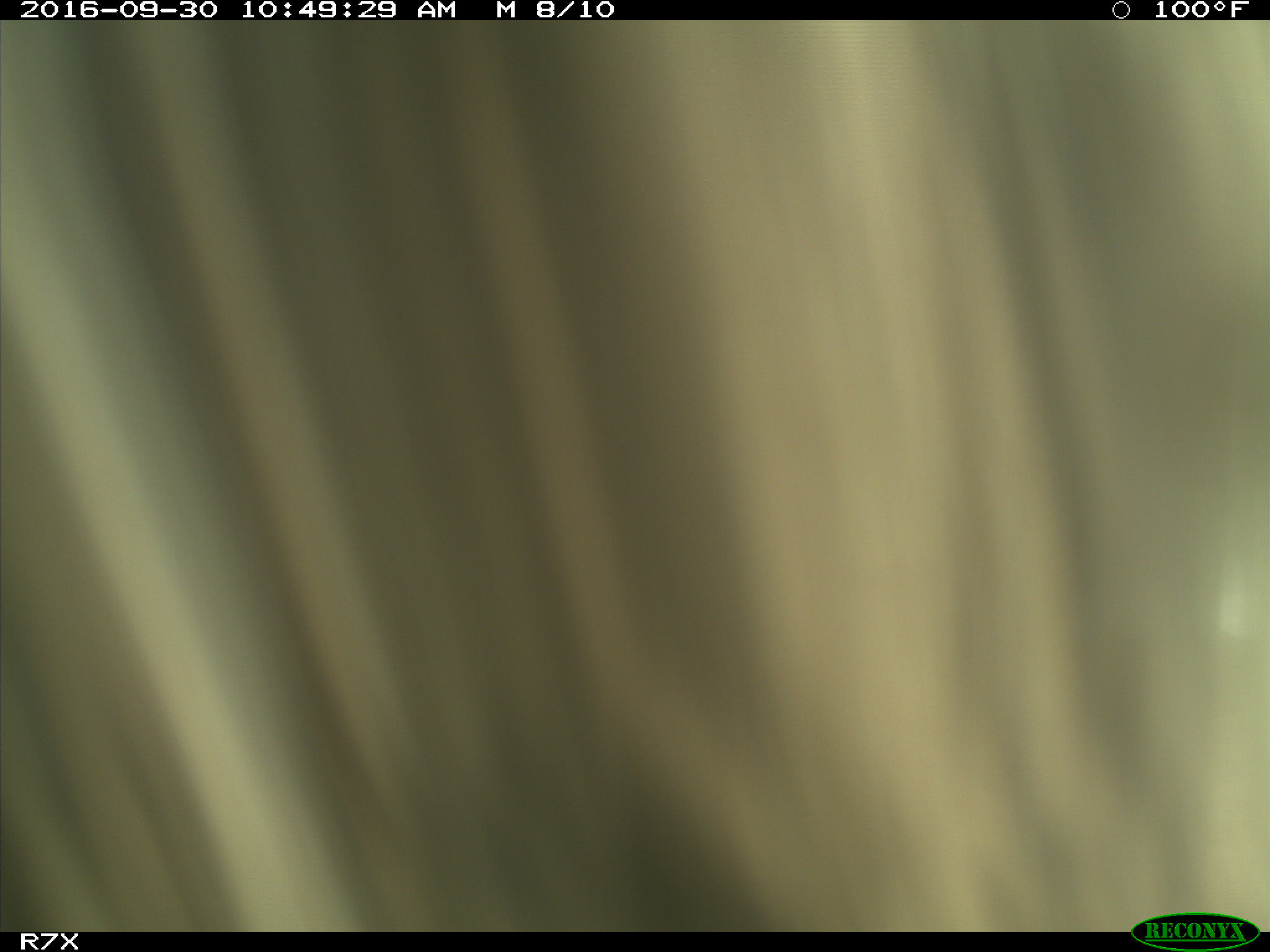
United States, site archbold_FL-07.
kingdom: Animalia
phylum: Chordata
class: Mammalia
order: Perissodactyla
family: Equidae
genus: Equus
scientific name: Equus africanus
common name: african wild ass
Equus africanus (african wild ass).